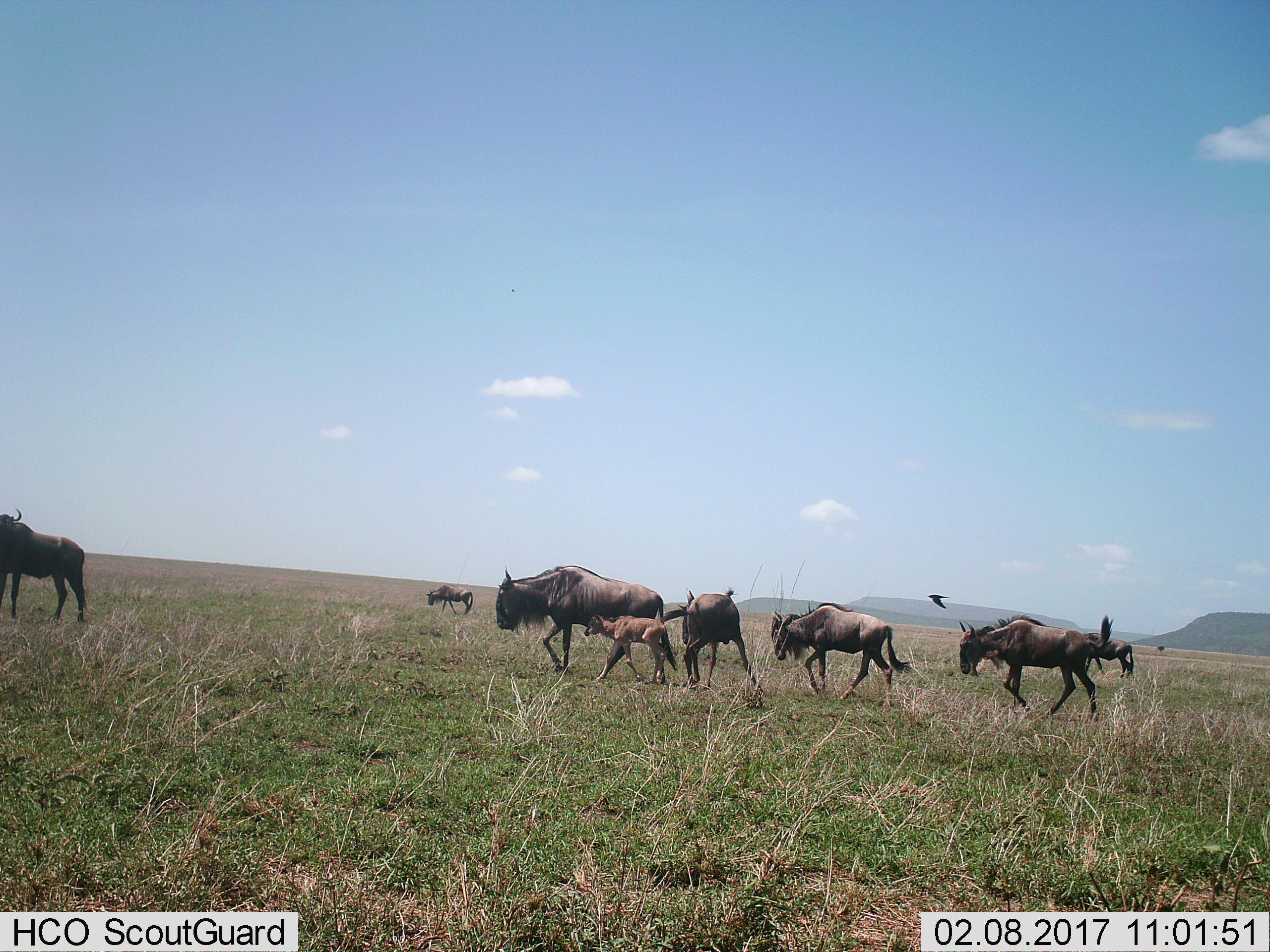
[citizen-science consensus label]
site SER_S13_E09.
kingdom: Animalia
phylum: Chordata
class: Mammalia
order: Artiodactyla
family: Bovidae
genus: Connochaetes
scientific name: Connochaetes taurinus taurinus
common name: blue wildebeest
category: wildebeestblue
Wildebeestblue (blue wildebeest) (Connochaetes taurinus taurinus), count 8. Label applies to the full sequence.